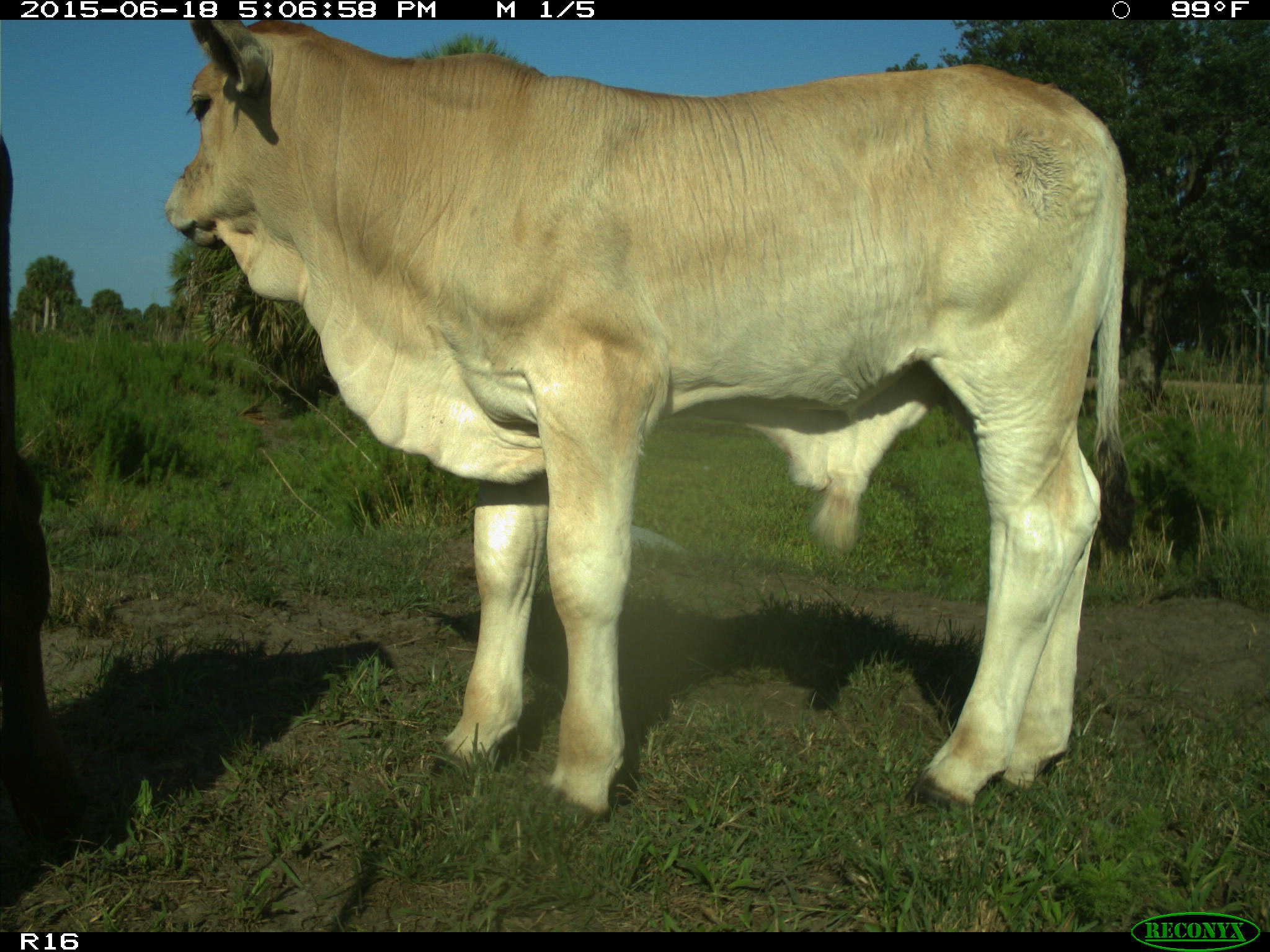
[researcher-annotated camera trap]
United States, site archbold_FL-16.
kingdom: Animalia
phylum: Chordata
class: Mammalia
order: Artiodactyla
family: Bovidae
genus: Bos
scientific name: Bos taurus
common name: domestic cow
Bos taurus (domestic cow).